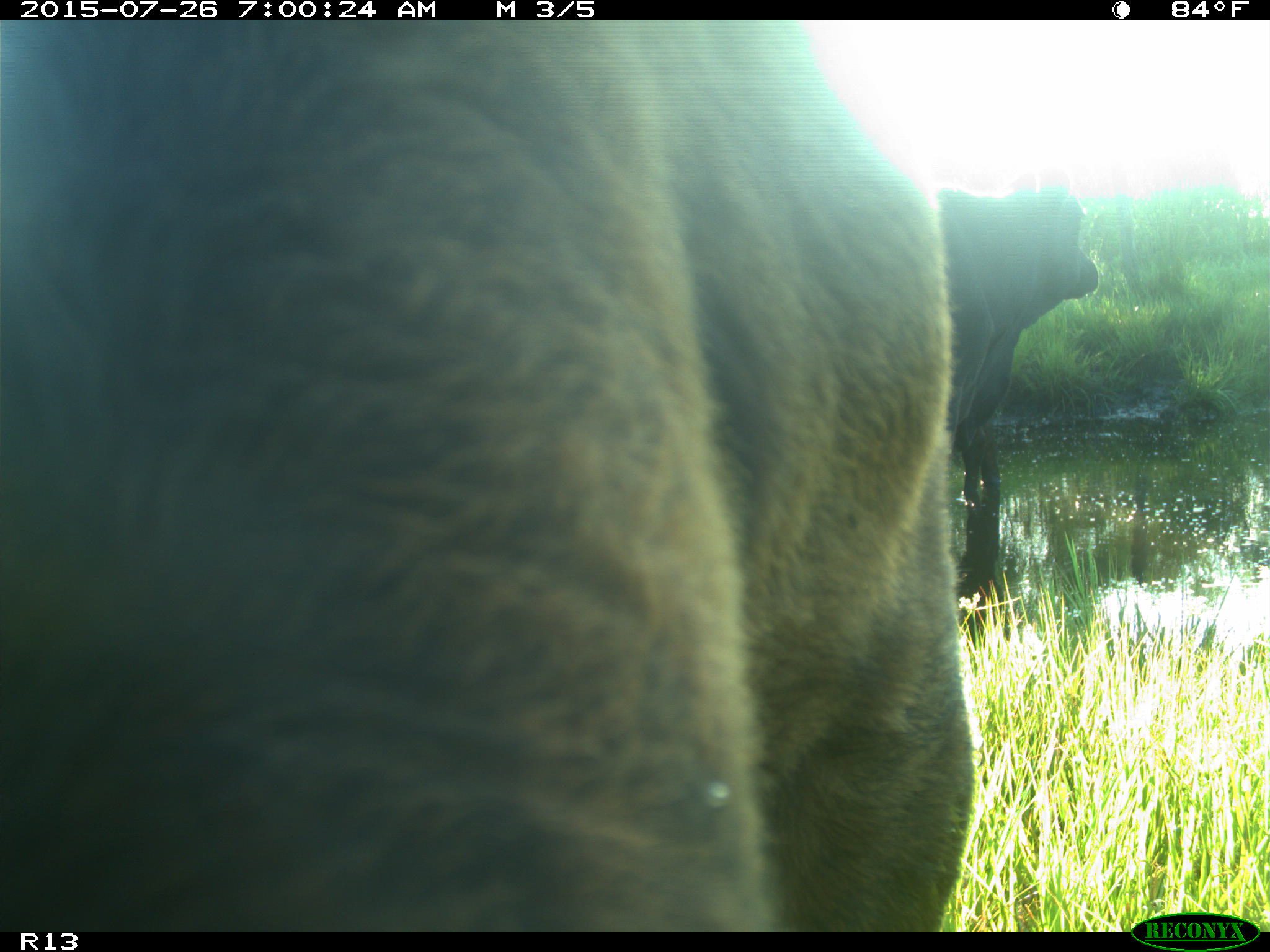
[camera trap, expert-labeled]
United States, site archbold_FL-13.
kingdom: Animalia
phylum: Chordata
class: Mammalia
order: Artiodactyla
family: Suidae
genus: Sus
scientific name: Sus scrofa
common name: wild boar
Sus scrofa (wild boar).